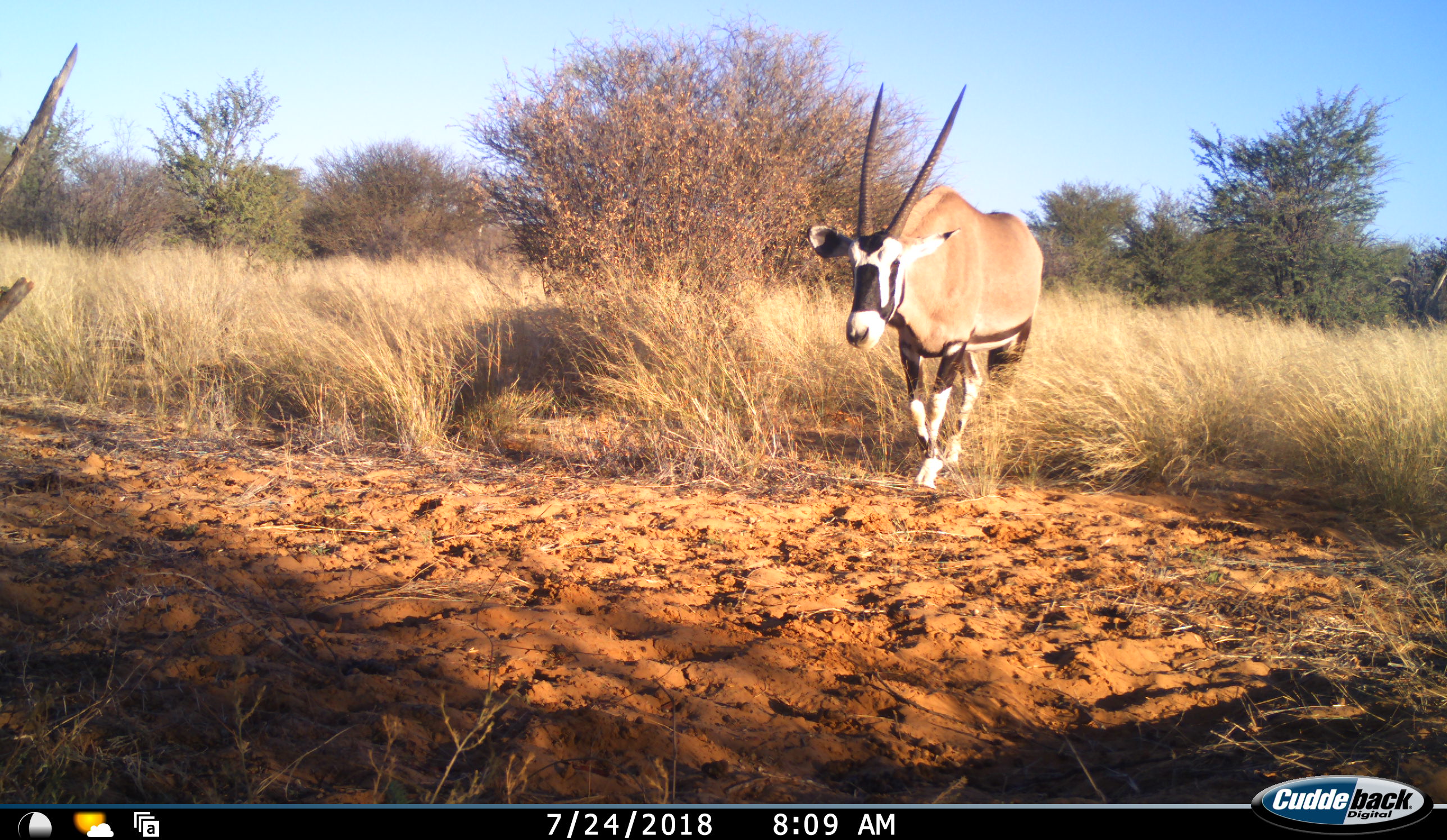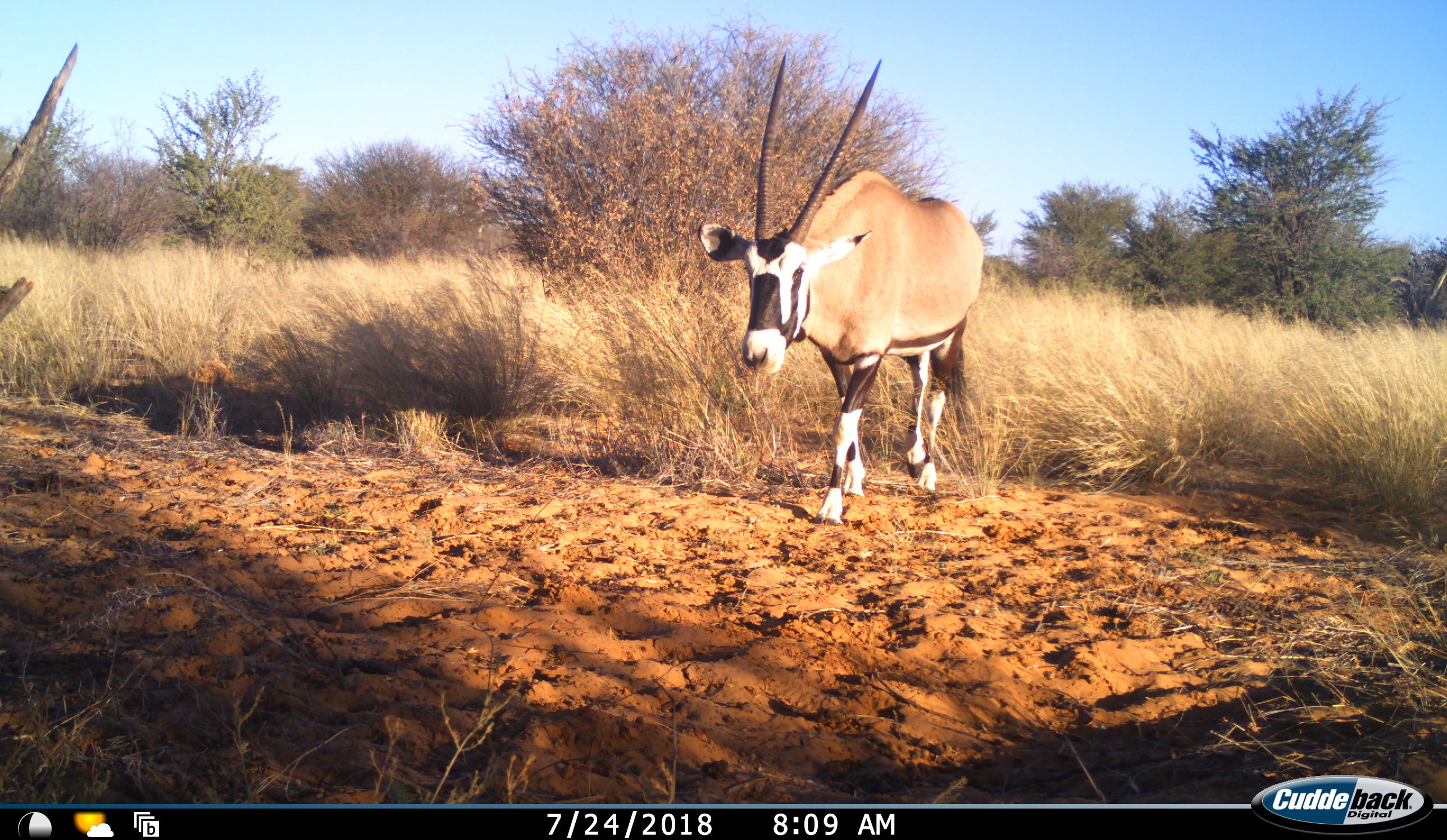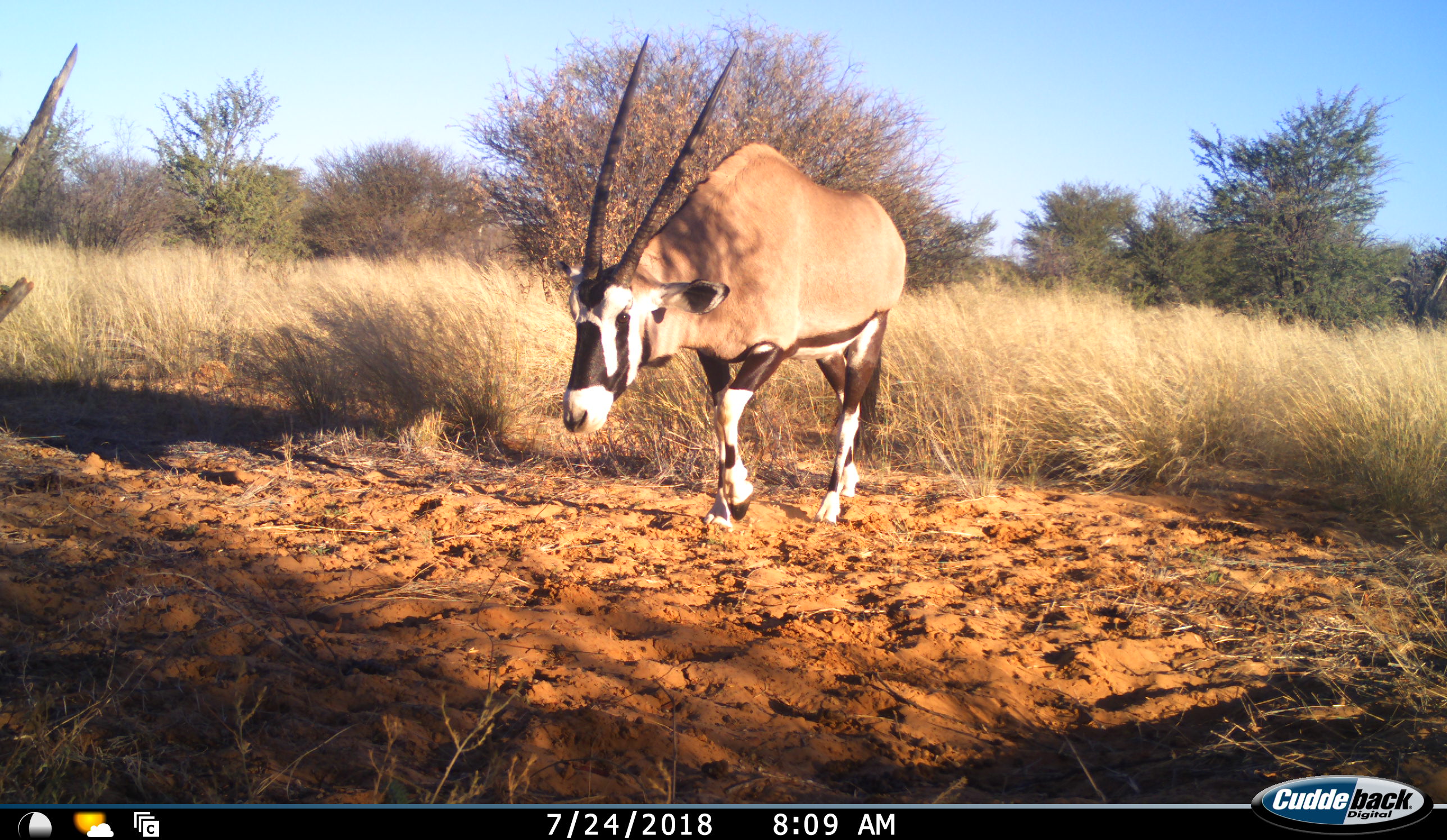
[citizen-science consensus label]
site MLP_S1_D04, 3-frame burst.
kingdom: Animalia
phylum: Chordata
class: Mammalia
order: Artiodactyla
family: Bovidae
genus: Oryx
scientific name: Oryx gazella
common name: gemsbok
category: oryx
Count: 1.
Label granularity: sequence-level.